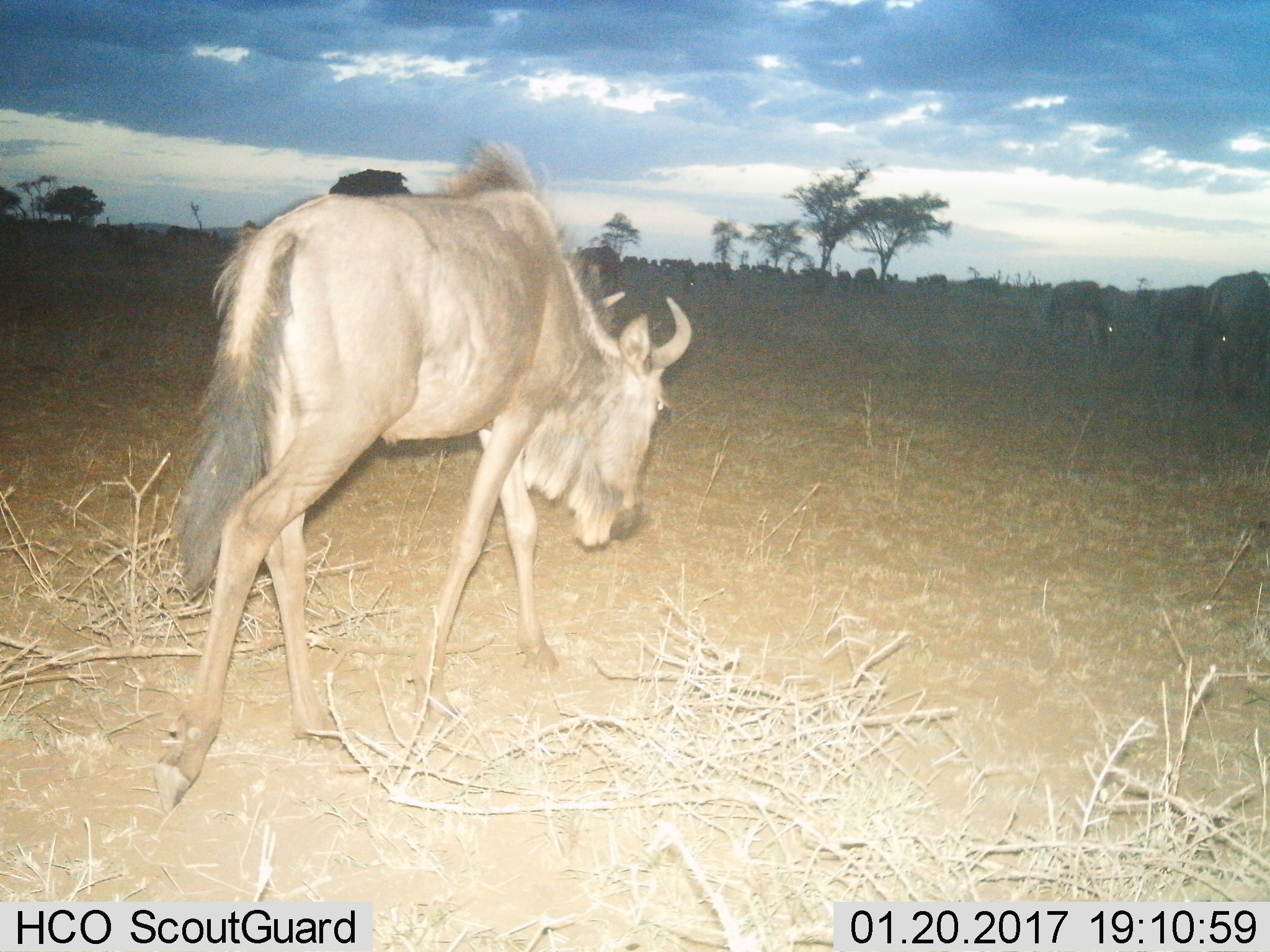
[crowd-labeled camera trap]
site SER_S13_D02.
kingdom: Animalia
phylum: Chordata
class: Mammalia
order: Artiodactyla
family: Bovidae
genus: Connochaetes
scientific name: Connochaetes taurinus taurinus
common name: blue wildebeest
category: wildebeestblue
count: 4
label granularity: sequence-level